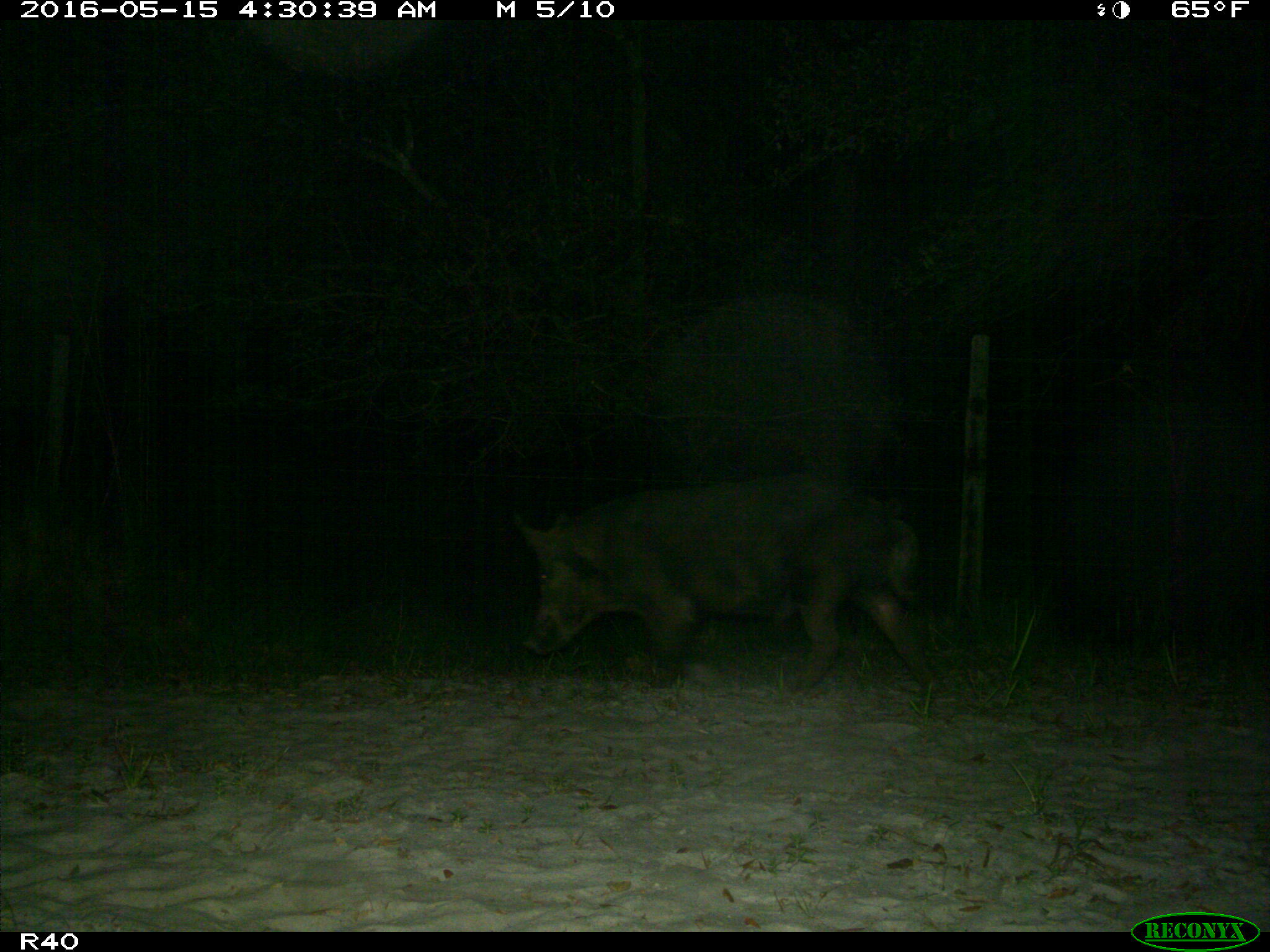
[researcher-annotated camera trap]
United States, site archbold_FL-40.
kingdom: Animalia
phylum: Chordata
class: Mammalia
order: Artiodactyla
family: Suidae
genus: Sus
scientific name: Sus scrofa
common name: wild boar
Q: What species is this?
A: Sus scrofa (wild boar).